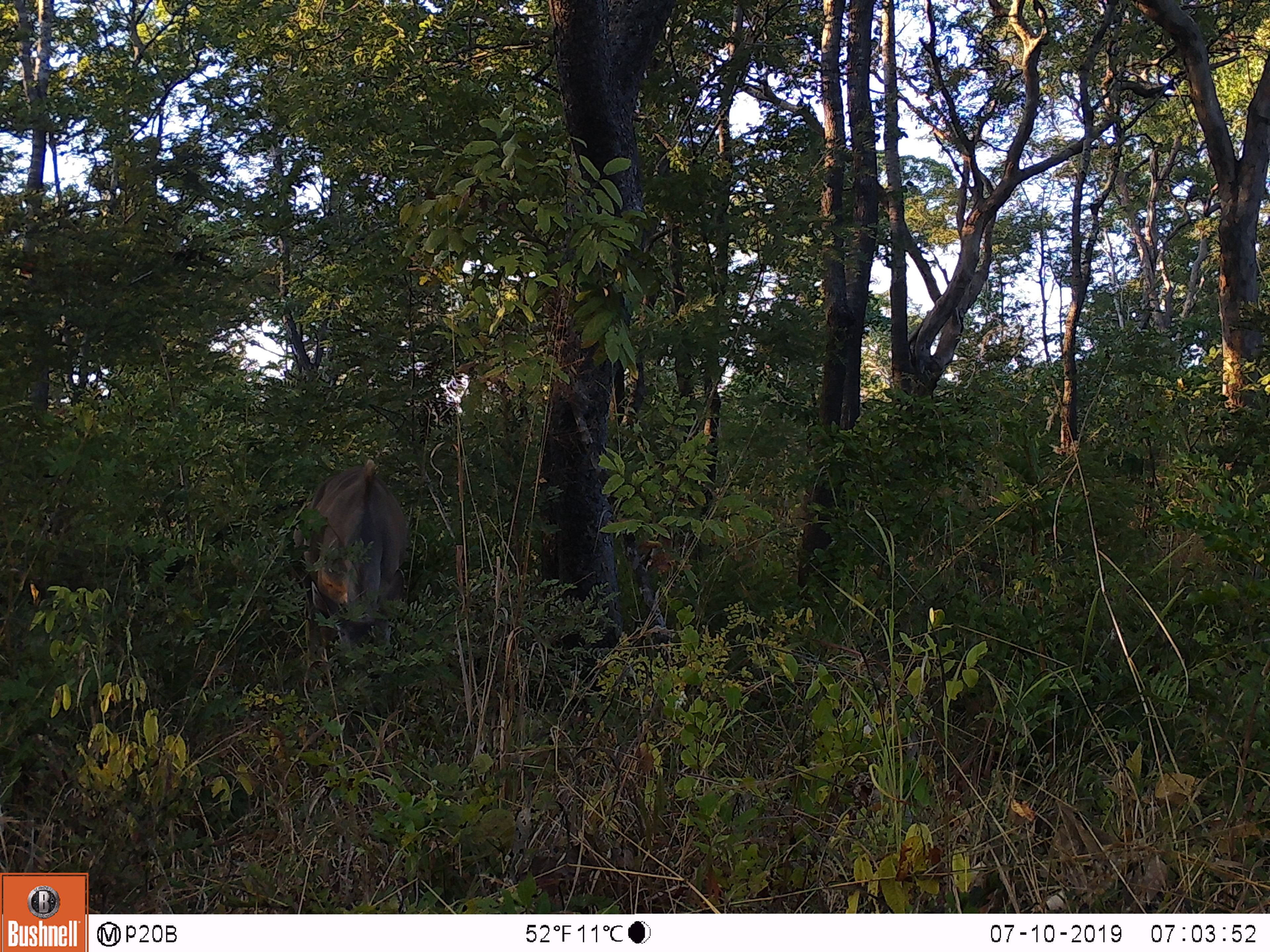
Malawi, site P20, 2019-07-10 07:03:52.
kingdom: Animalia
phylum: Chordata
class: Mammalia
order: Artiodactyla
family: Bovidae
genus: Tragelaphus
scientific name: Tragelaphus strepsiceros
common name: greater kudu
Greater kudu (Tragelaphus strepsiceros), count 1.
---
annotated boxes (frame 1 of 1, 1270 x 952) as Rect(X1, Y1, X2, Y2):
greater kudu: Rect(279, 454, 420, 686)